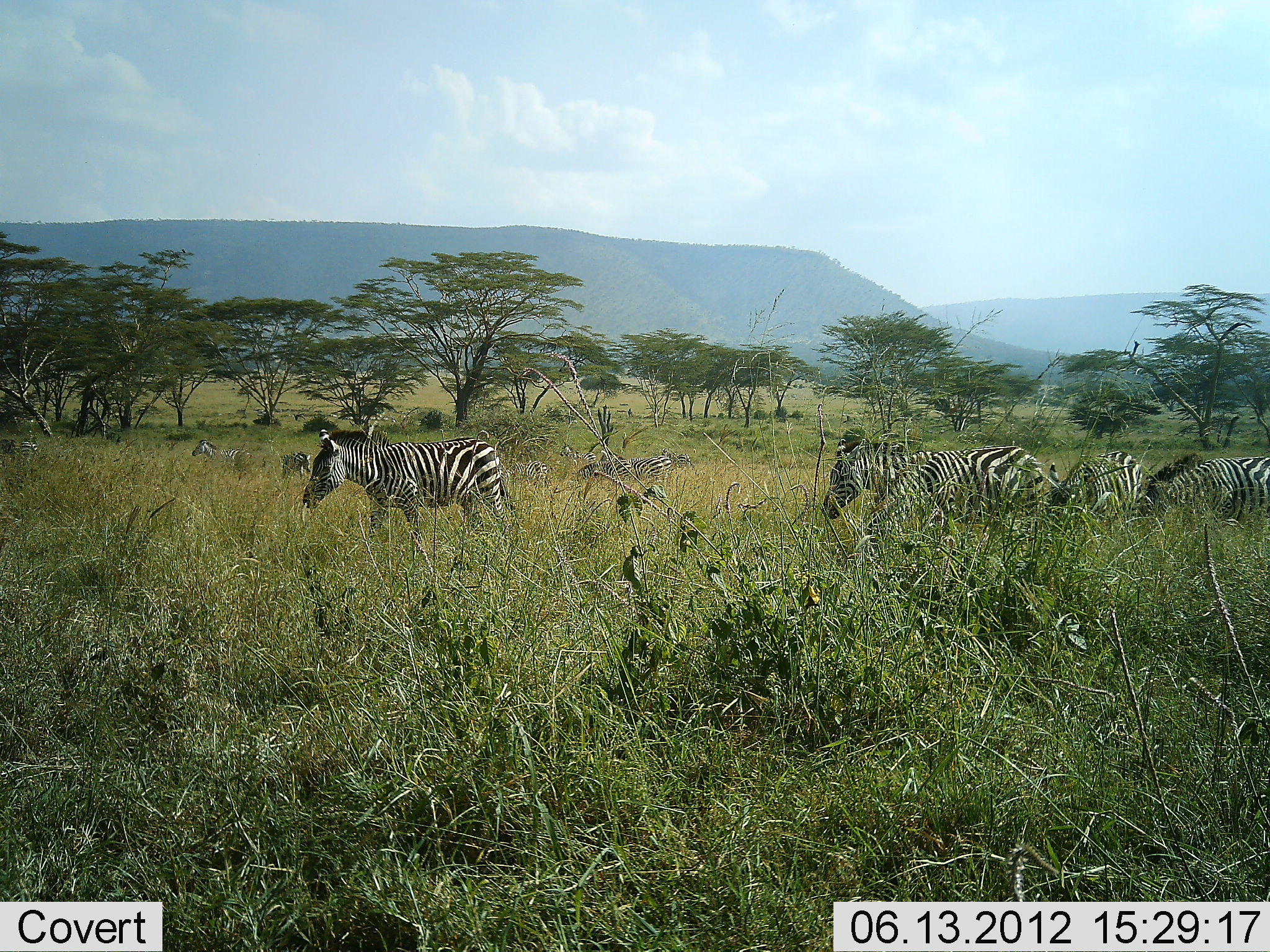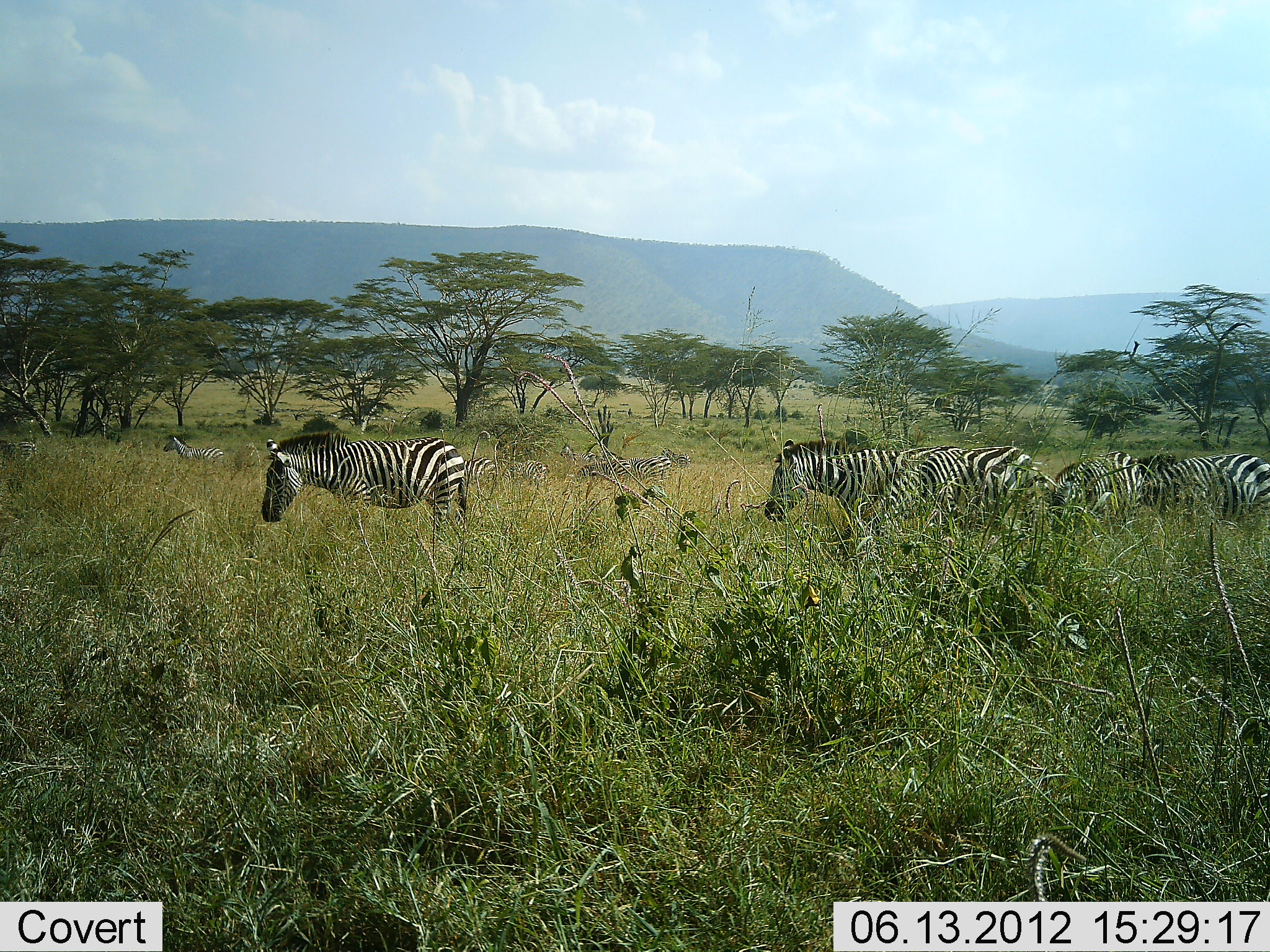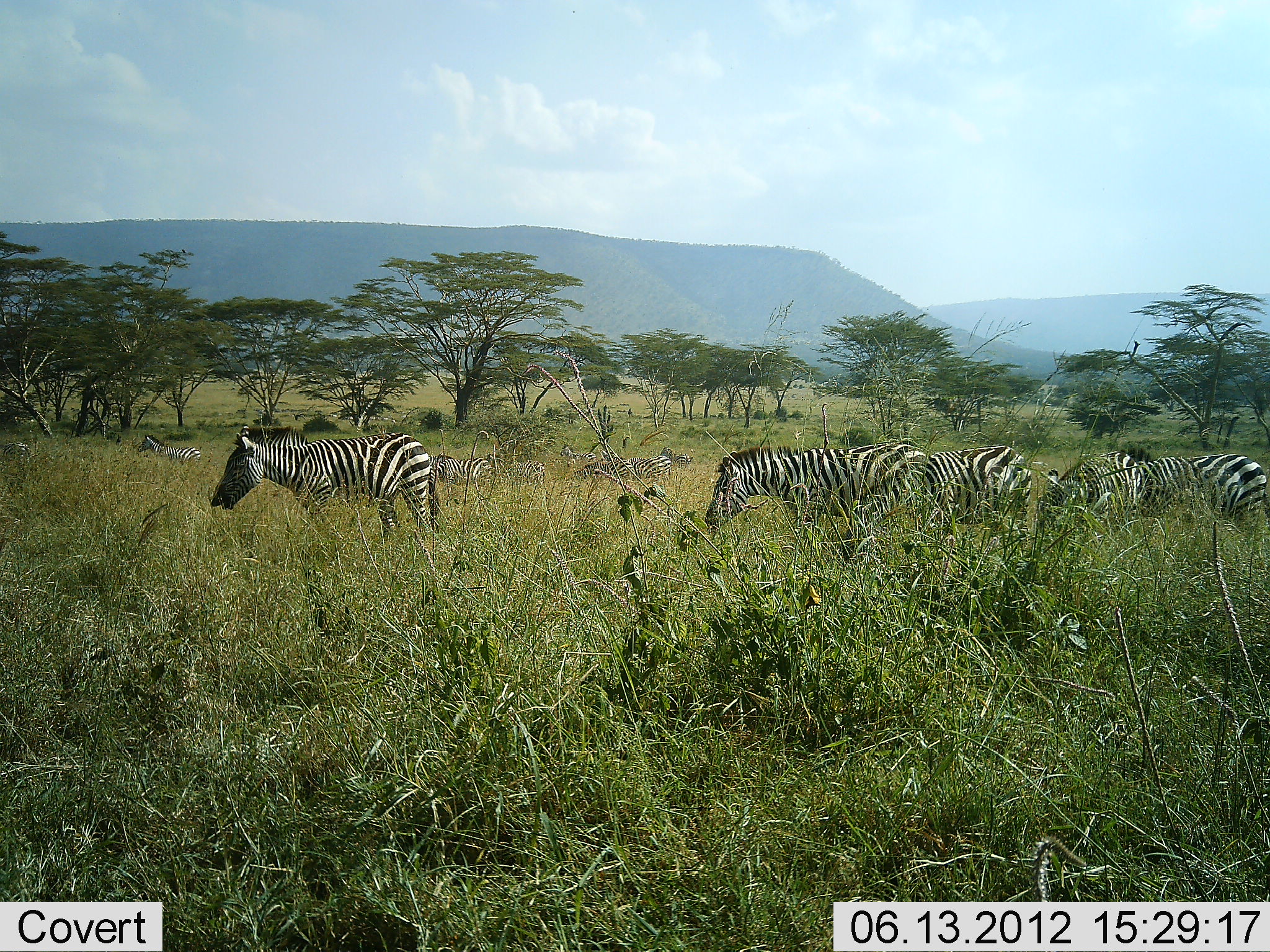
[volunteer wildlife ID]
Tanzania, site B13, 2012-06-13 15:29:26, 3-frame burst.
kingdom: Animalia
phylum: Chordata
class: Mammalia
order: Perissodactyla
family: Equidae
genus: Equus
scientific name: Equus quagga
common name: plains zebra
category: zebra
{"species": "zebra (plains zebra) (Equus quagga)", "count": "10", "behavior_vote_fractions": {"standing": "50%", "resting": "0%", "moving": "80%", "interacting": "0%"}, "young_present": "0%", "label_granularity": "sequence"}